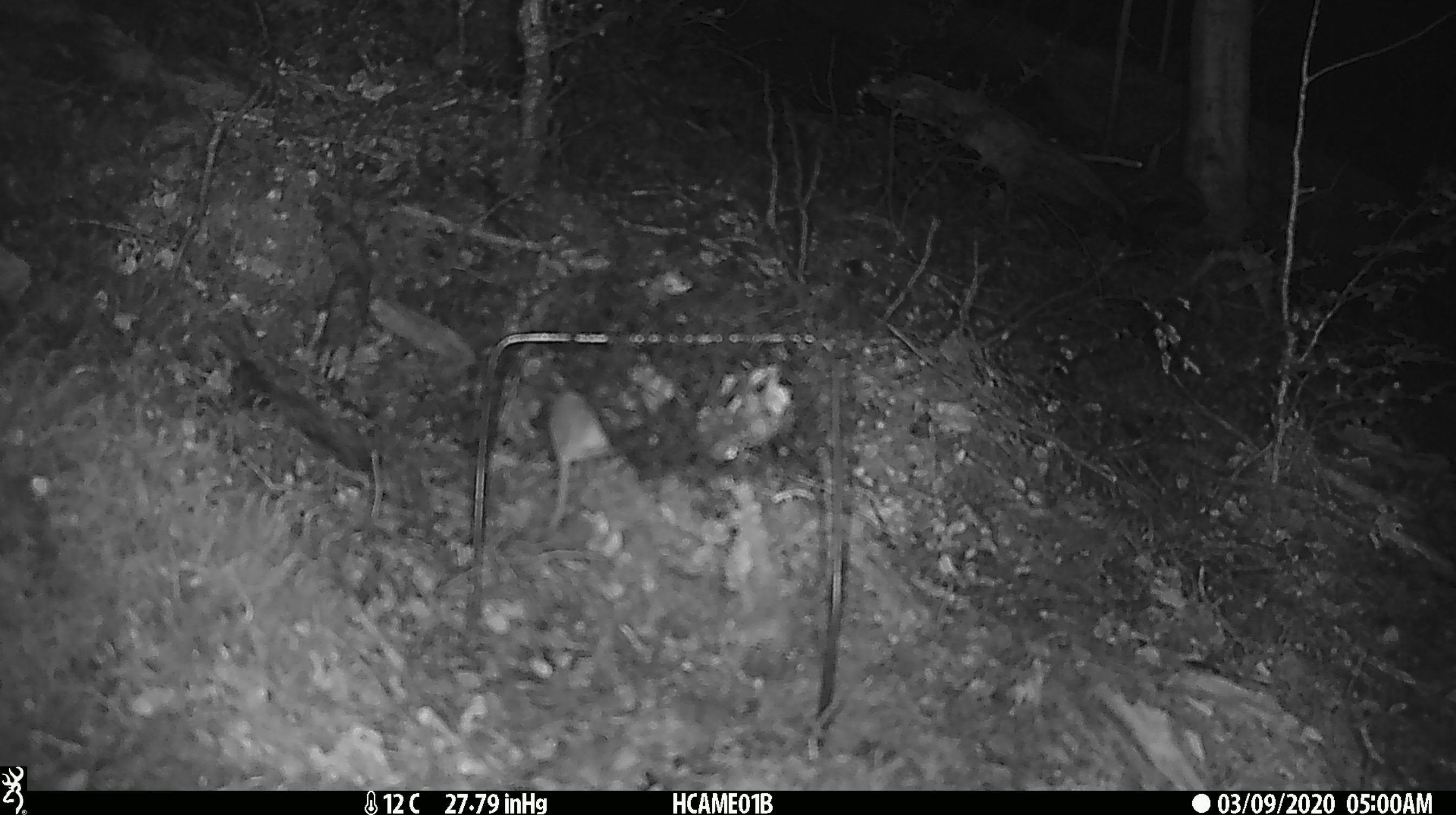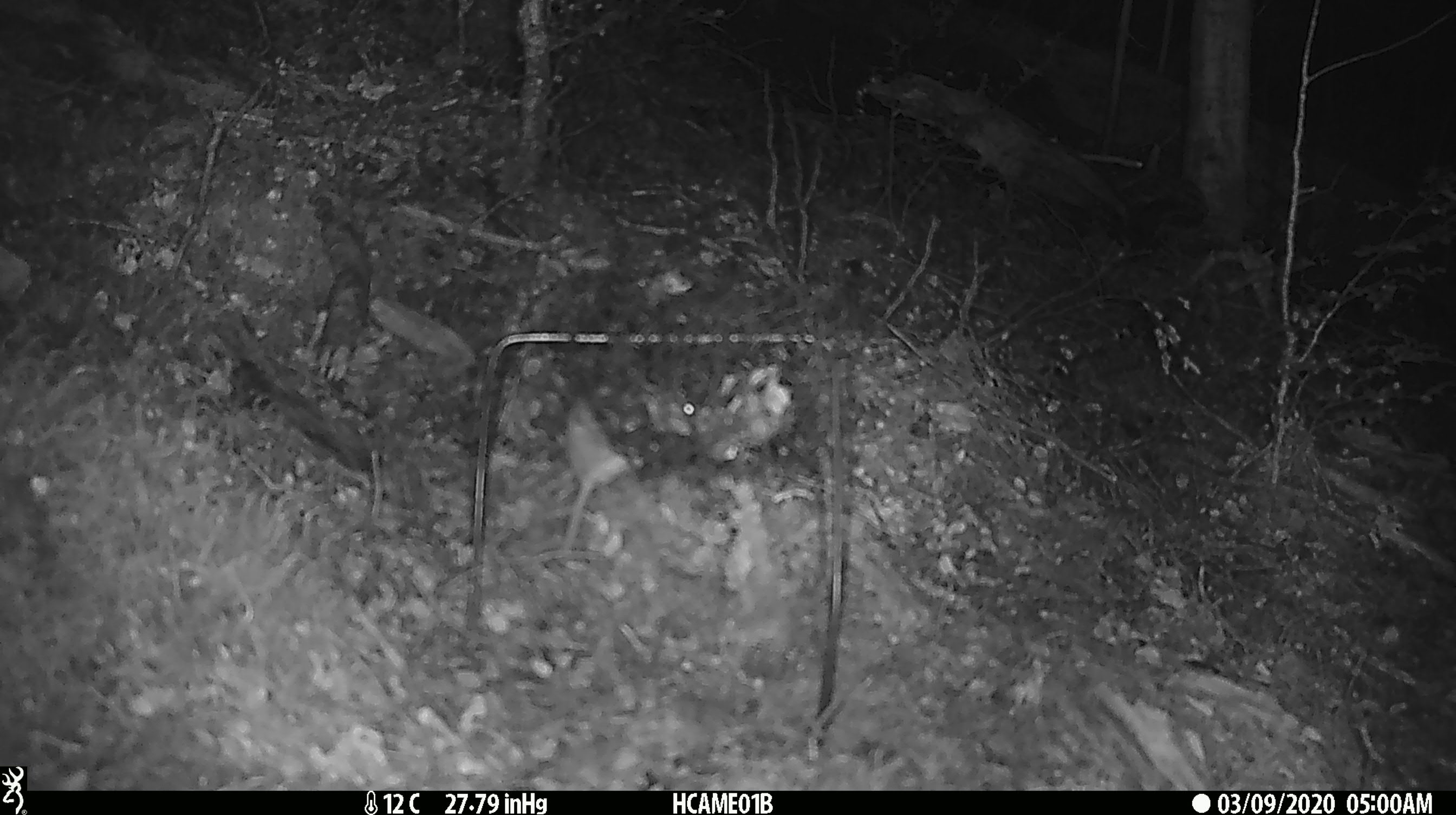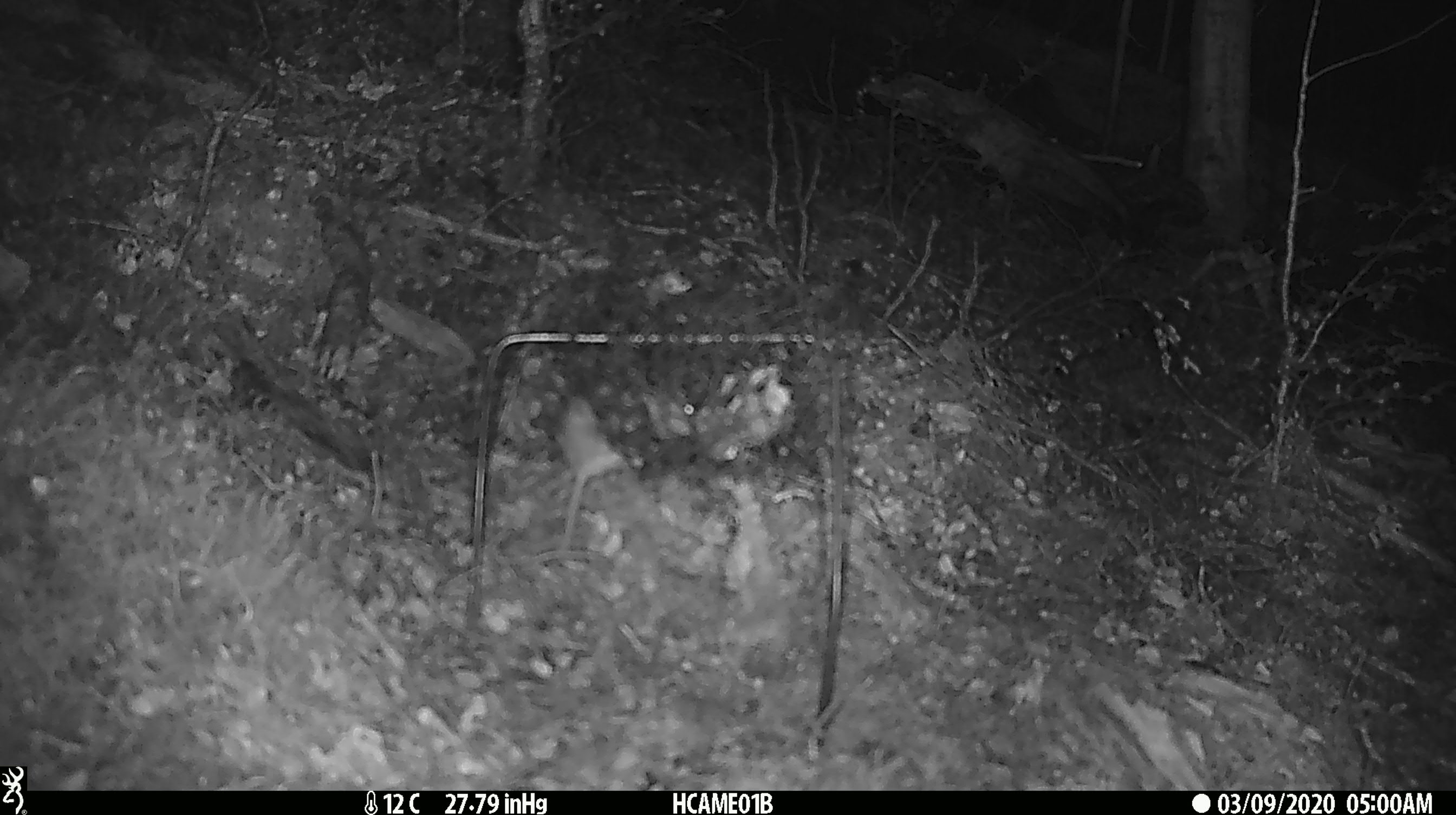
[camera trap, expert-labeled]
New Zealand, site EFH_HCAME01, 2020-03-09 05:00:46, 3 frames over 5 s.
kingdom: Animalia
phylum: Chordata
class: Mammalia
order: Rodentia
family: Muridae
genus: Mus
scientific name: Mus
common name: mouse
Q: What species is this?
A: Mouse (Mus).